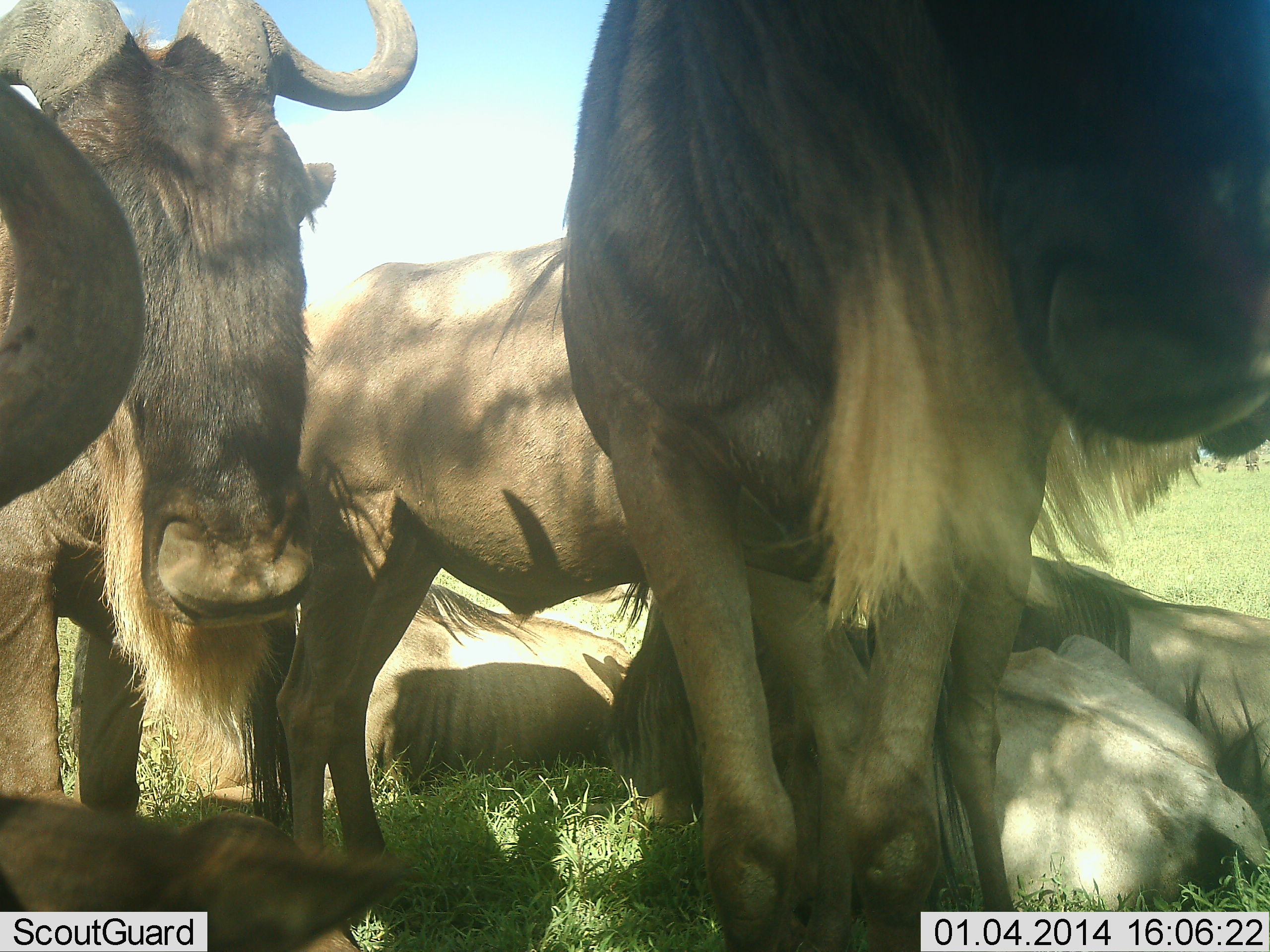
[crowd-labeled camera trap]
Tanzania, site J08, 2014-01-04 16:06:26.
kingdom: Animalia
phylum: Chordata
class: Mammalia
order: Artiodactyla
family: Bovidae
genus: Connochaetes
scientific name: Connochaetes taurinus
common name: blue wildebeest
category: wildebeest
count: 8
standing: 90%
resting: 100%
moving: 0%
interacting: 20%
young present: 10%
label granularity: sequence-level